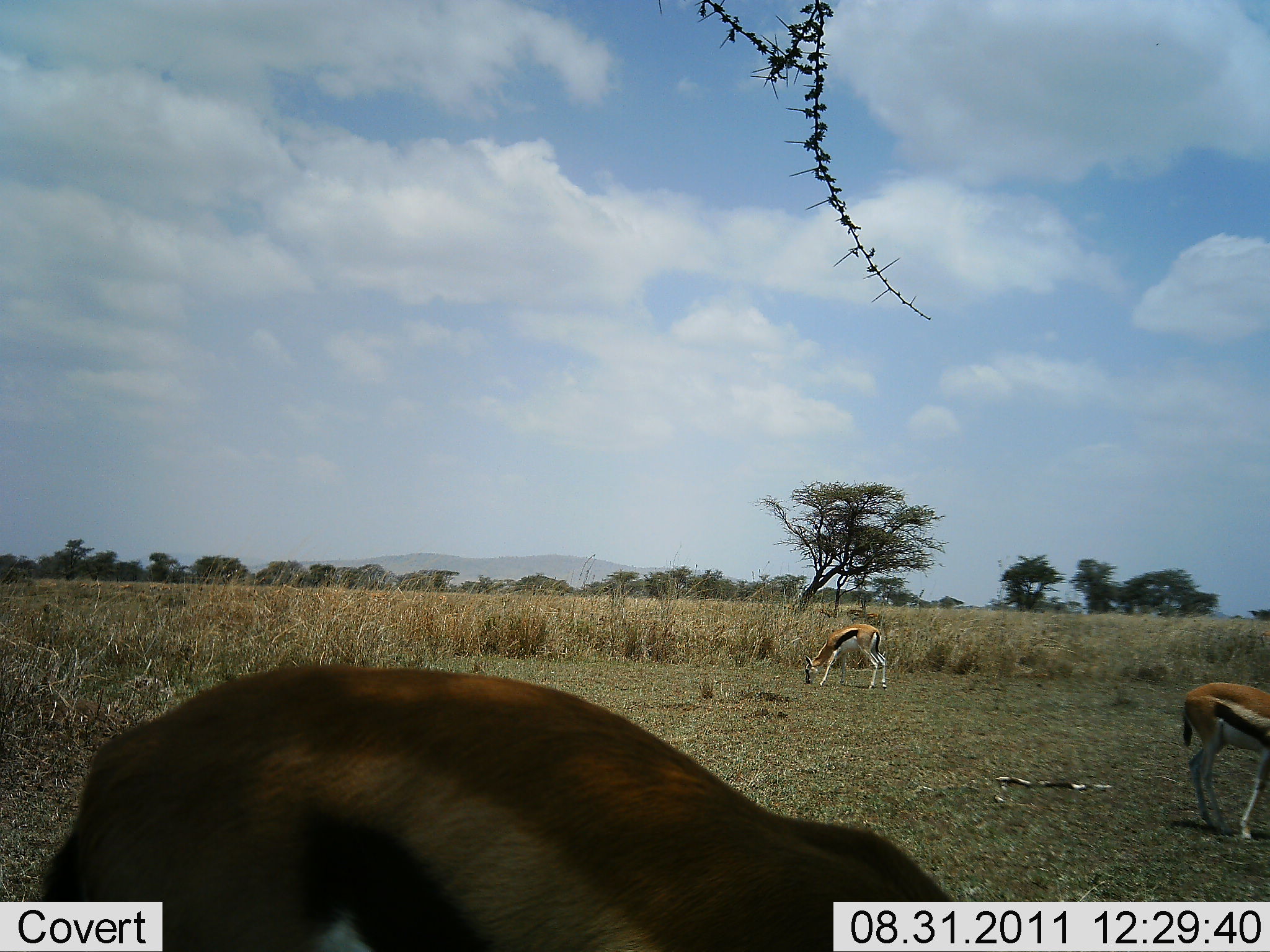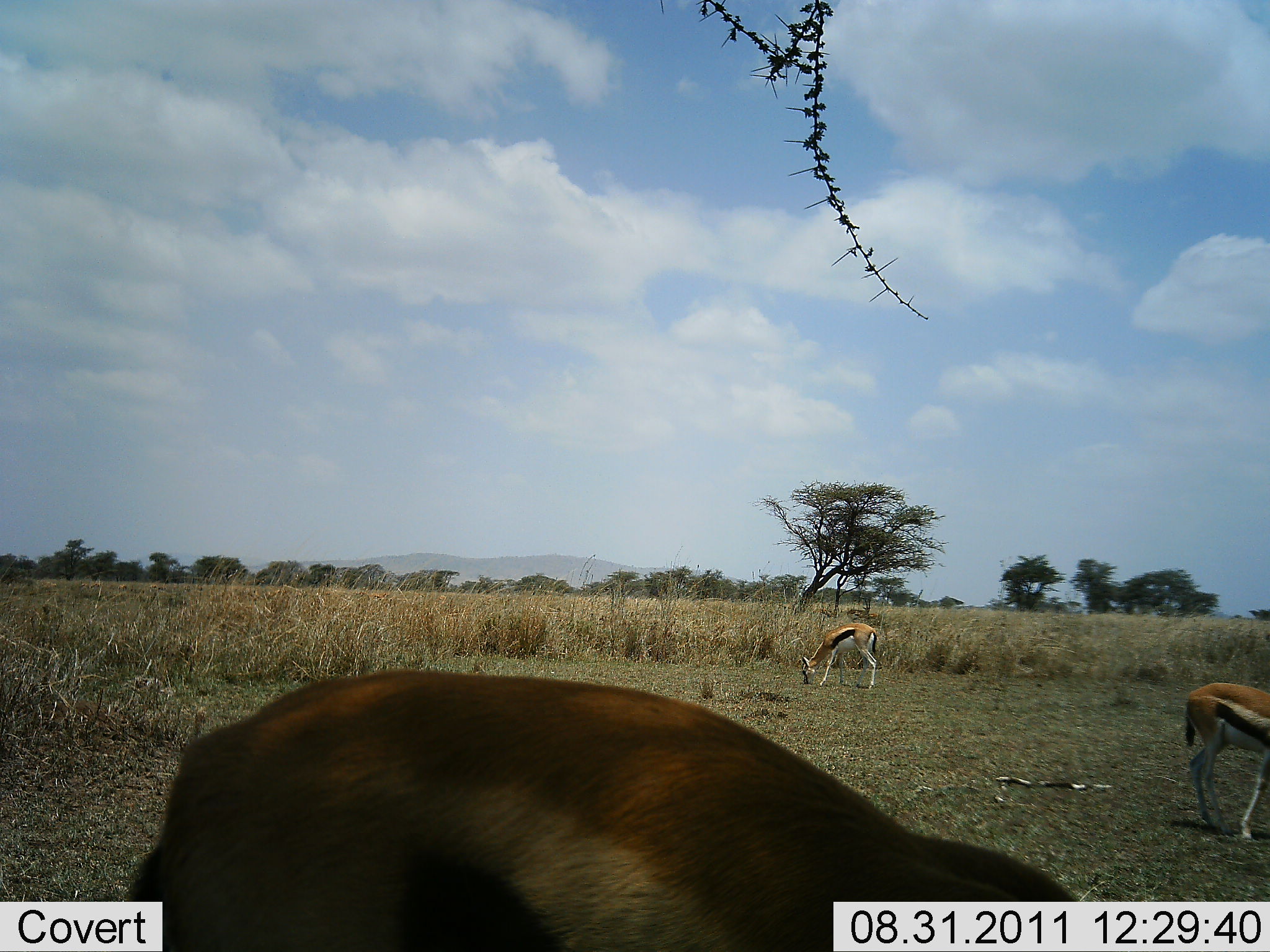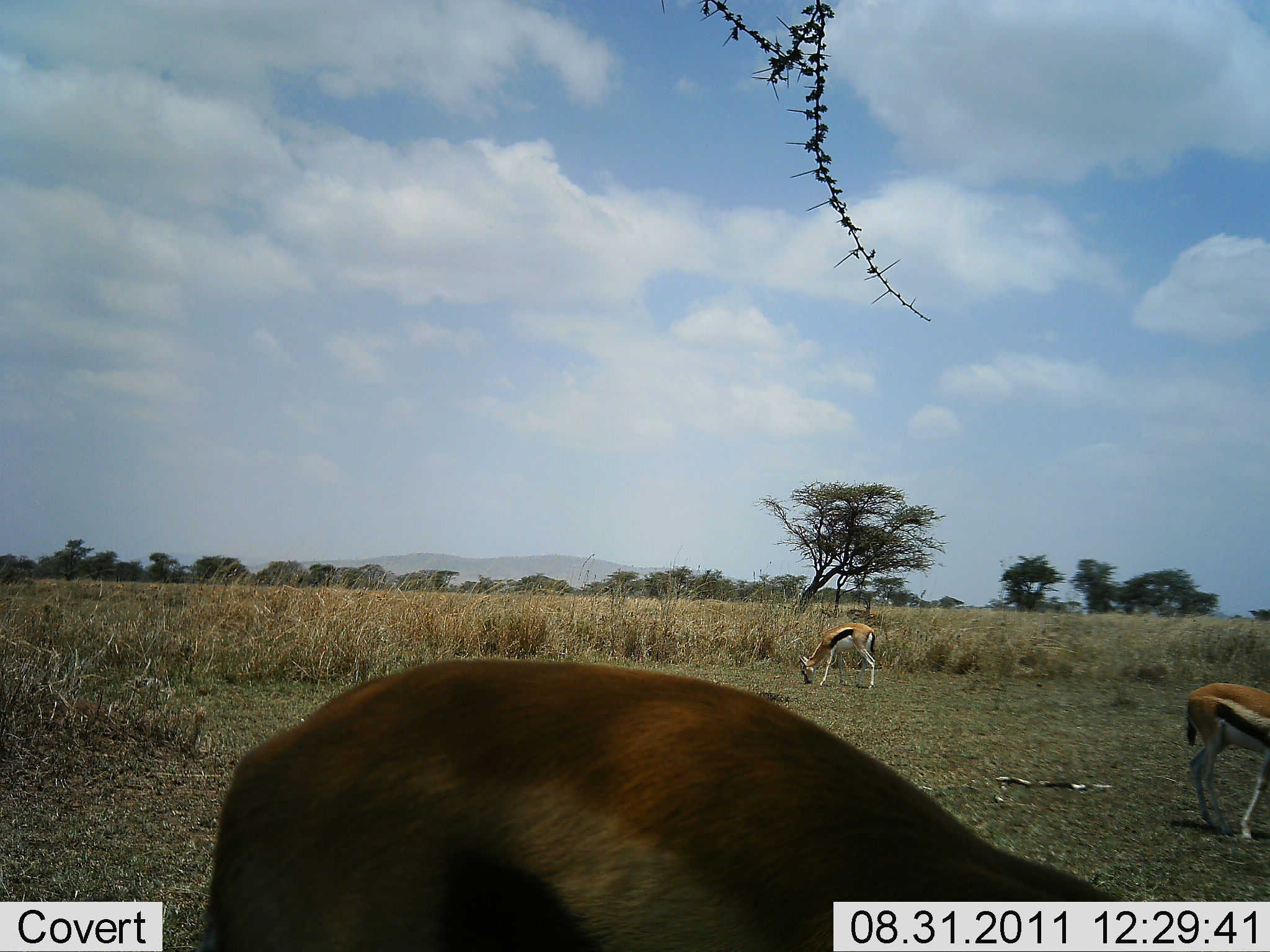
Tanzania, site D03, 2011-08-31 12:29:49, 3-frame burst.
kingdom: Animalia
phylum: Chordata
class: Mammalia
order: Artiodactyla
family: Bovidae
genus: Eudorcas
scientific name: Eudorcas thomsonii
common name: thomson's gazelle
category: gazellethomsons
Gazellethomsons (thomson's gazelle) (Eudorcas thomsonii), count 3. Behavior (volunteer vote fractions): standing 46%, resting 0%, moving 15%, interacting 0%. Young present (vote fraction): 0%. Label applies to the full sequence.